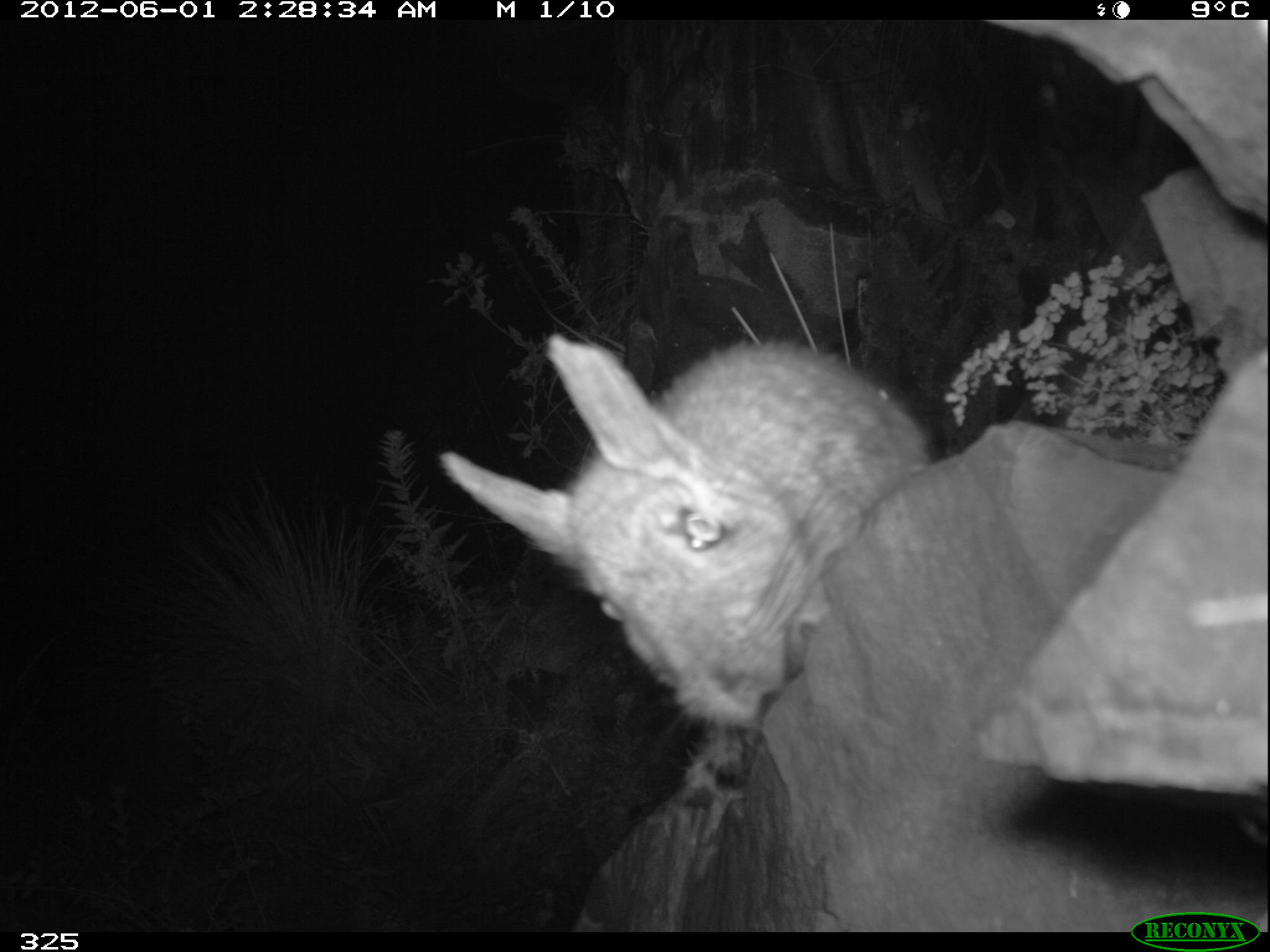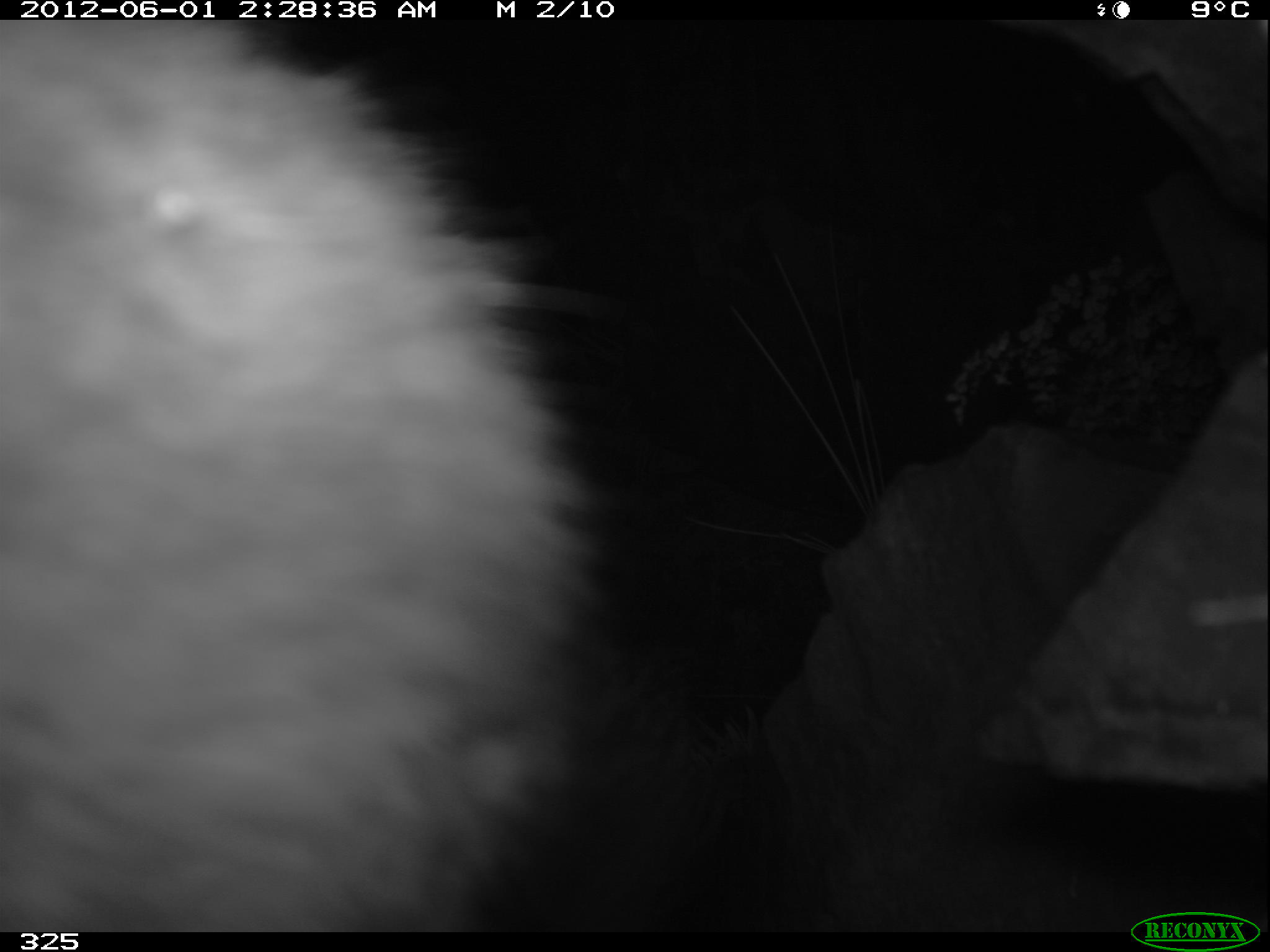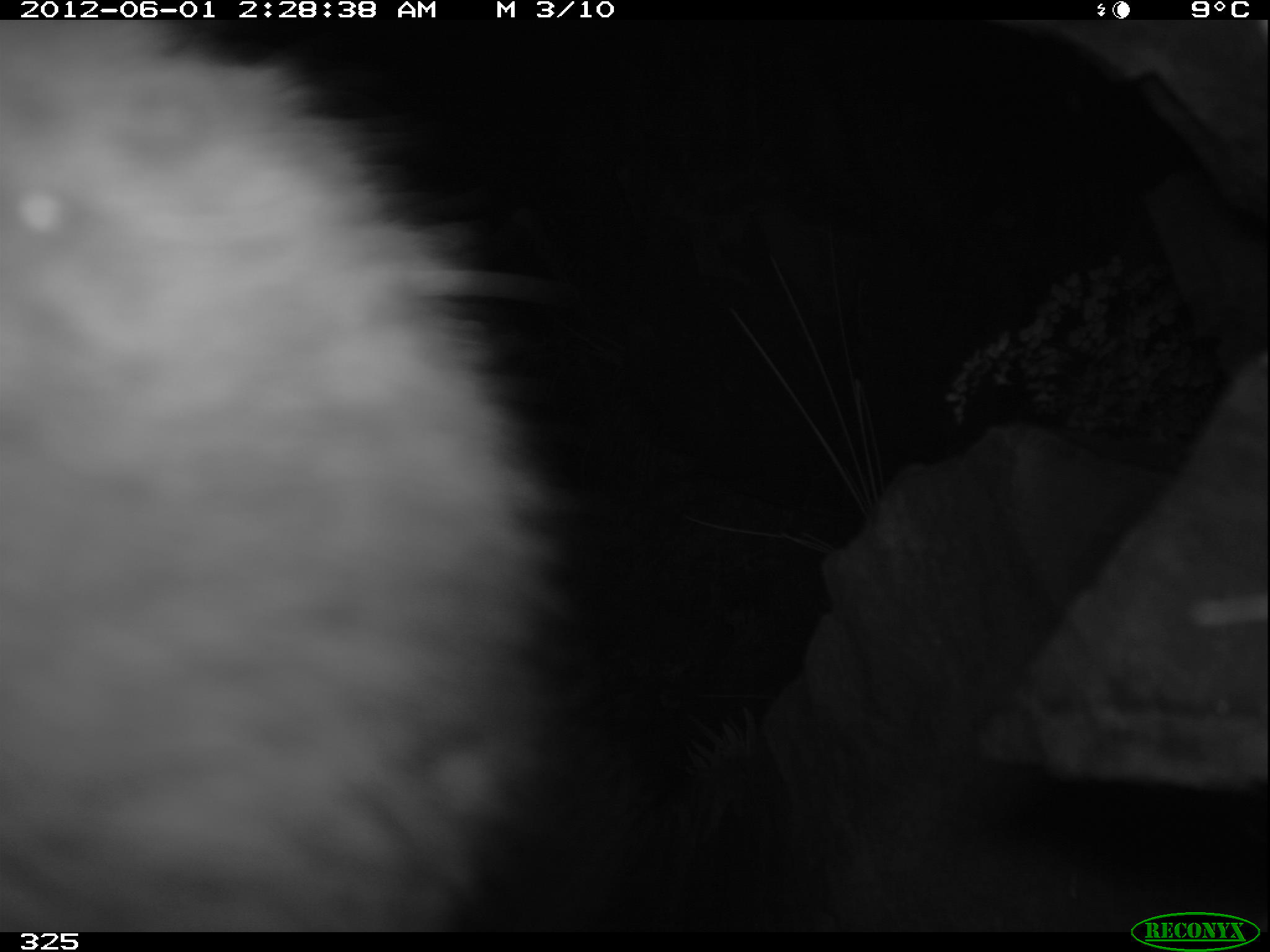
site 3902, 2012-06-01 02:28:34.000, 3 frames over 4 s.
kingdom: Animalia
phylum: Chordata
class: Mammalia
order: Rodentia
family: Chinchillidae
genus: Lagidium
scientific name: Lagidium viscacia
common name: mountain viscacha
Lagidium viscacia (mountain viscacha).